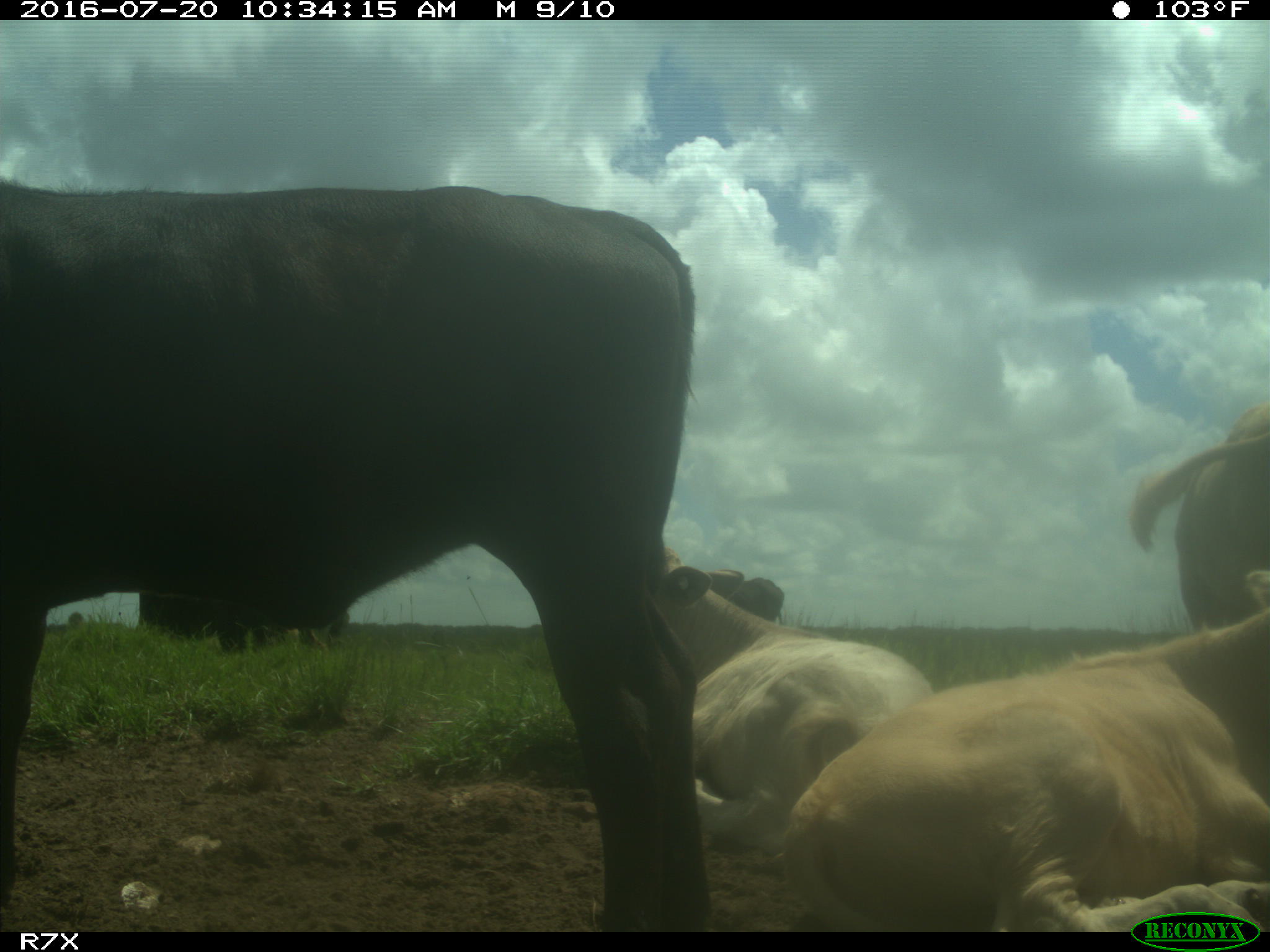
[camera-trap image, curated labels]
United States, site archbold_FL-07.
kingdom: Animalia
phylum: Chordata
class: Mammalia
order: Artiodactyla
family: Bovidae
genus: Bos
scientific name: Bos taurus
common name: domestic cow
Bos taurus (domestic cow).